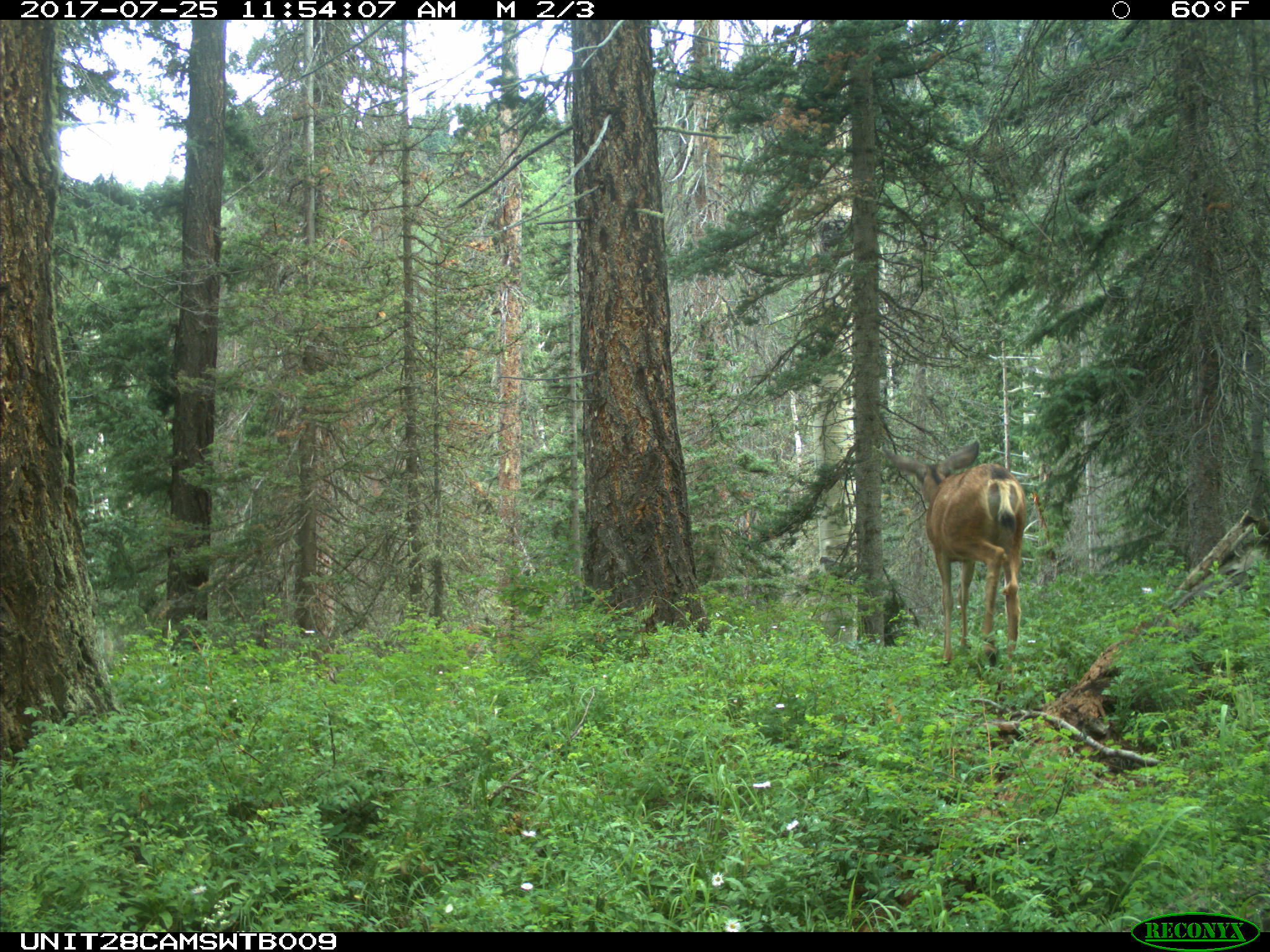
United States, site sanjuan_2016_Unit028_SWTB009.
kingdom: Animalia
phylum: Chordata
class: Mammalia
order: Artiodactyla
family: Cervidae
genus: Odocoileus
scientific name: Odocoileus hemionus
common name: mule deer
Odocoileus hemionus (mule deer).